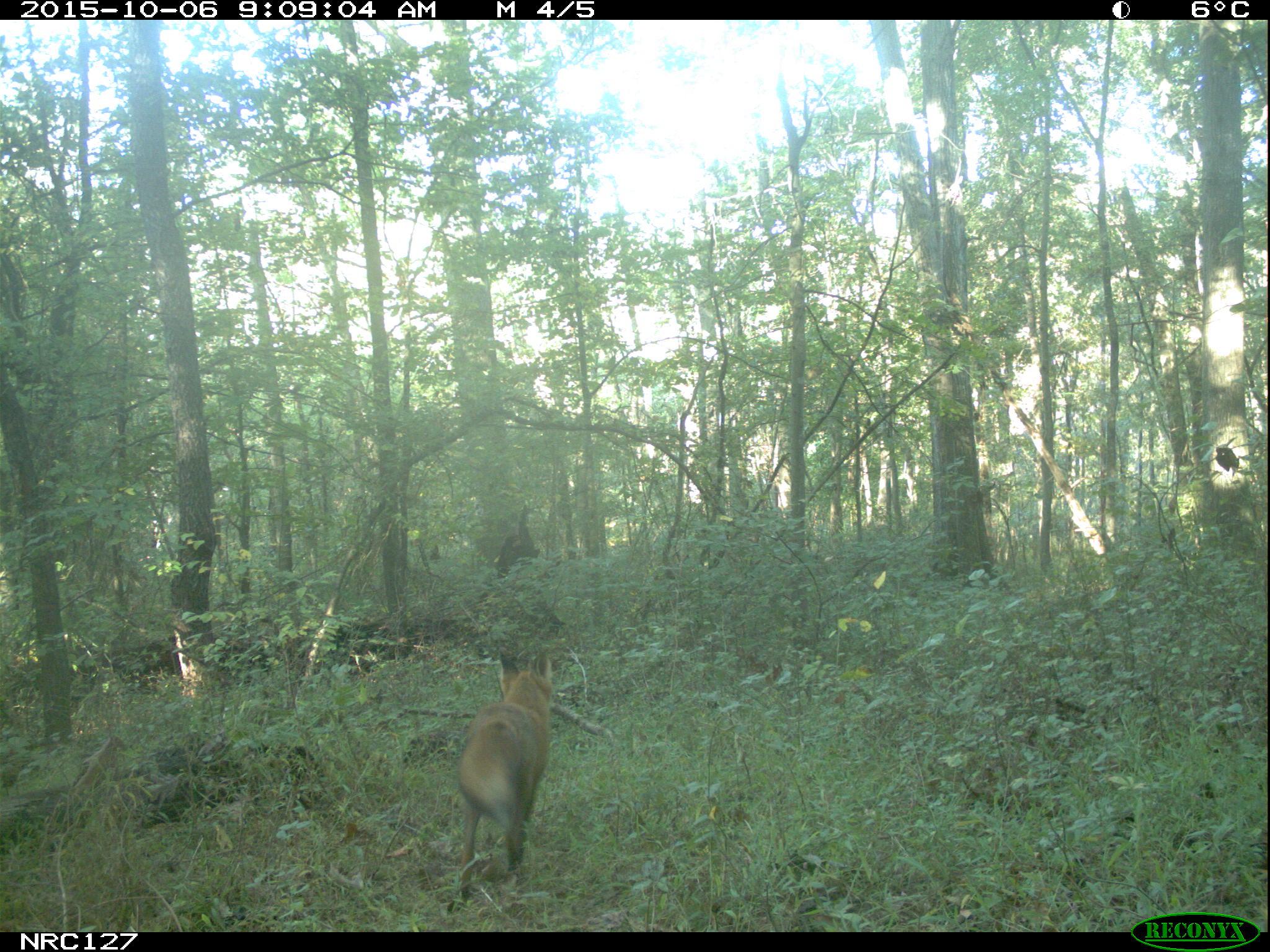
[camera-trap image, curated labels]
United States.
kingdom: Animalia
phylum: Chordata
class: Mammalia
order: Carnivora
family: Canidae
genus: Vulpes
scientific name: Vulpes vulpes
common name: red fox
Red Fox (Vulpes vulpes).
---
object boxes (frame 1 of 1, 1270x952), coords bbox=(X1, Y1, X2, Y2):
Red Fox: bbox=(441, 646, 562, 907)